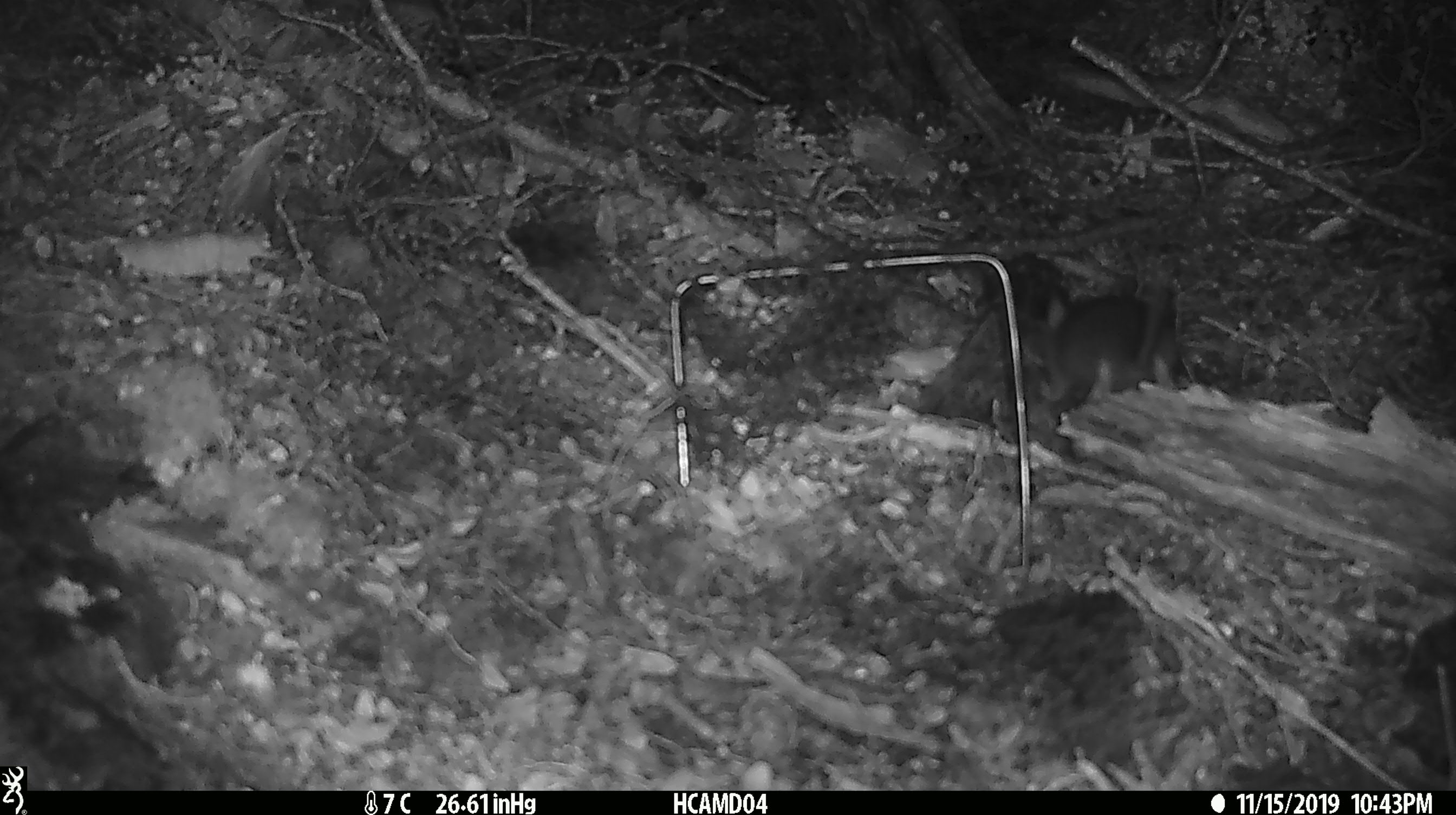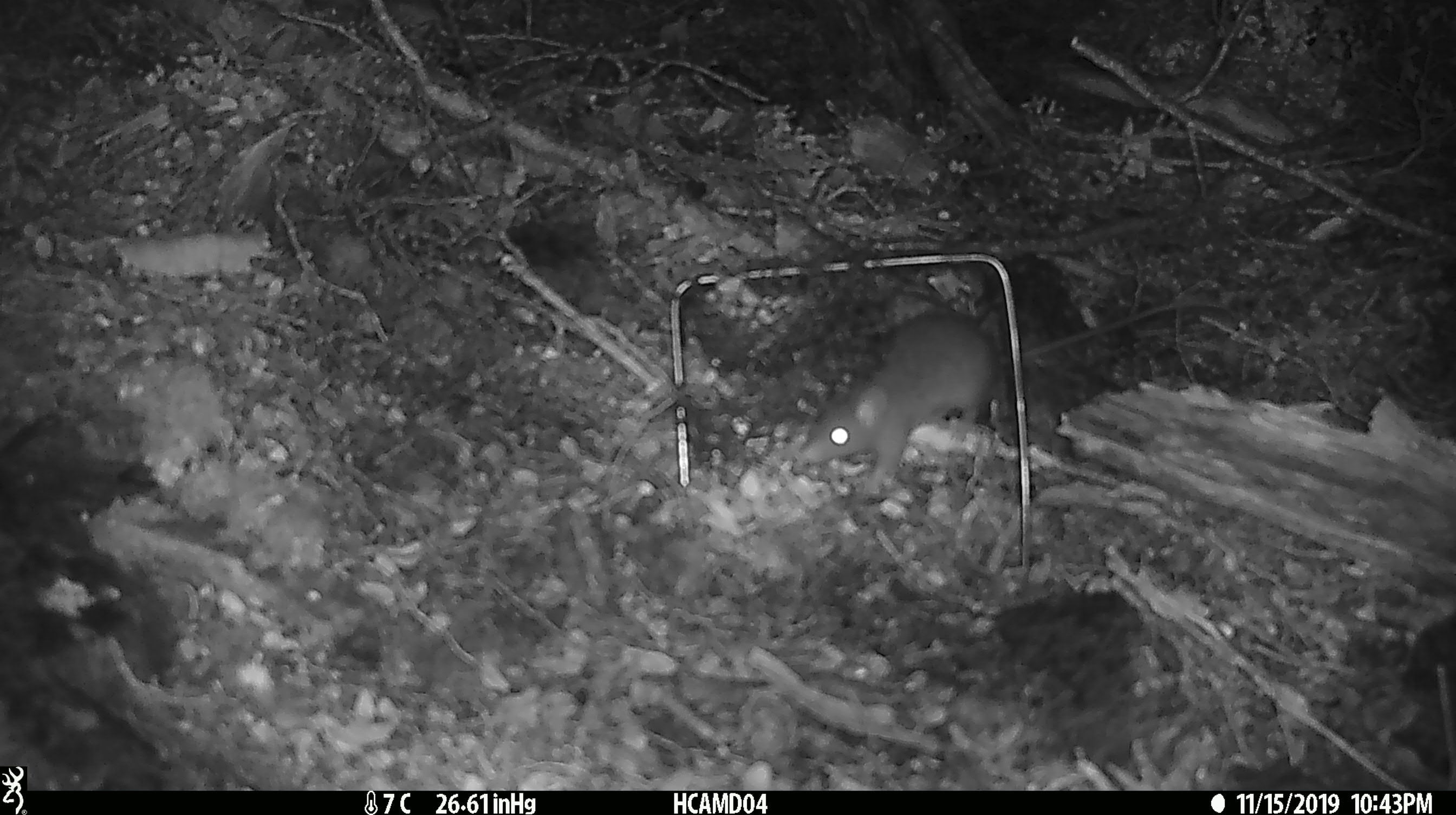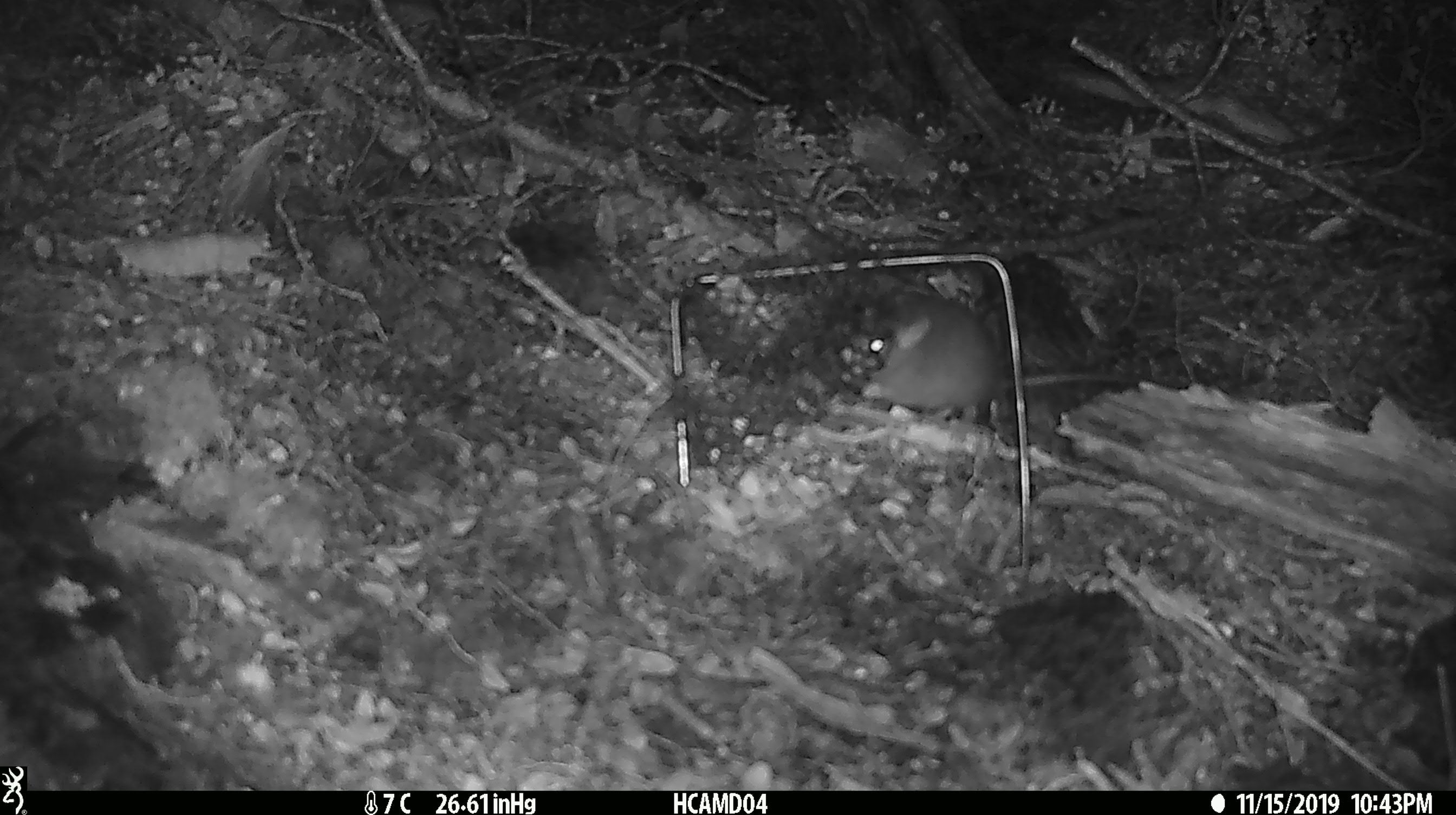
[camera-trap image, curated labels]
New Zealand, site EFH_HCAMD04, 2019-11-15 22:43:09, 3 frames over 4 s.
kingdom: Animalia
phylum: Chordata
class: Mammalia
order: Rodentia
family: Muridae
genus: Mus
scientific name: Mus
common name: mouse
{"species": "mouse (Mus)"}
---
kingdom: Animalia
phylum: Chordata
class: Mammalia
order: Rodentia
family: Muridae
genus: Rattus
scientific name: Rattus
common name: rat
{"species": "rat (Rattus)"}